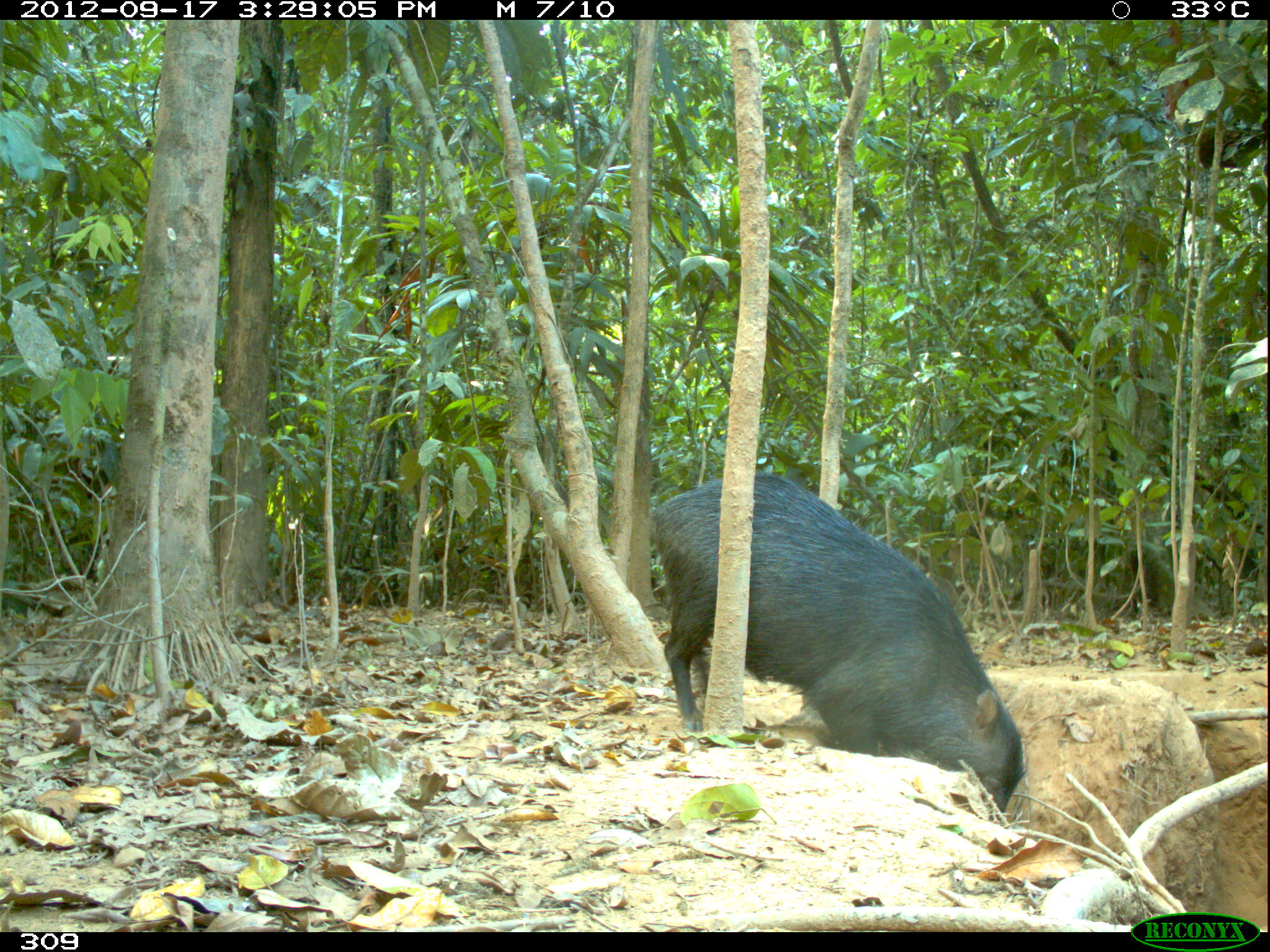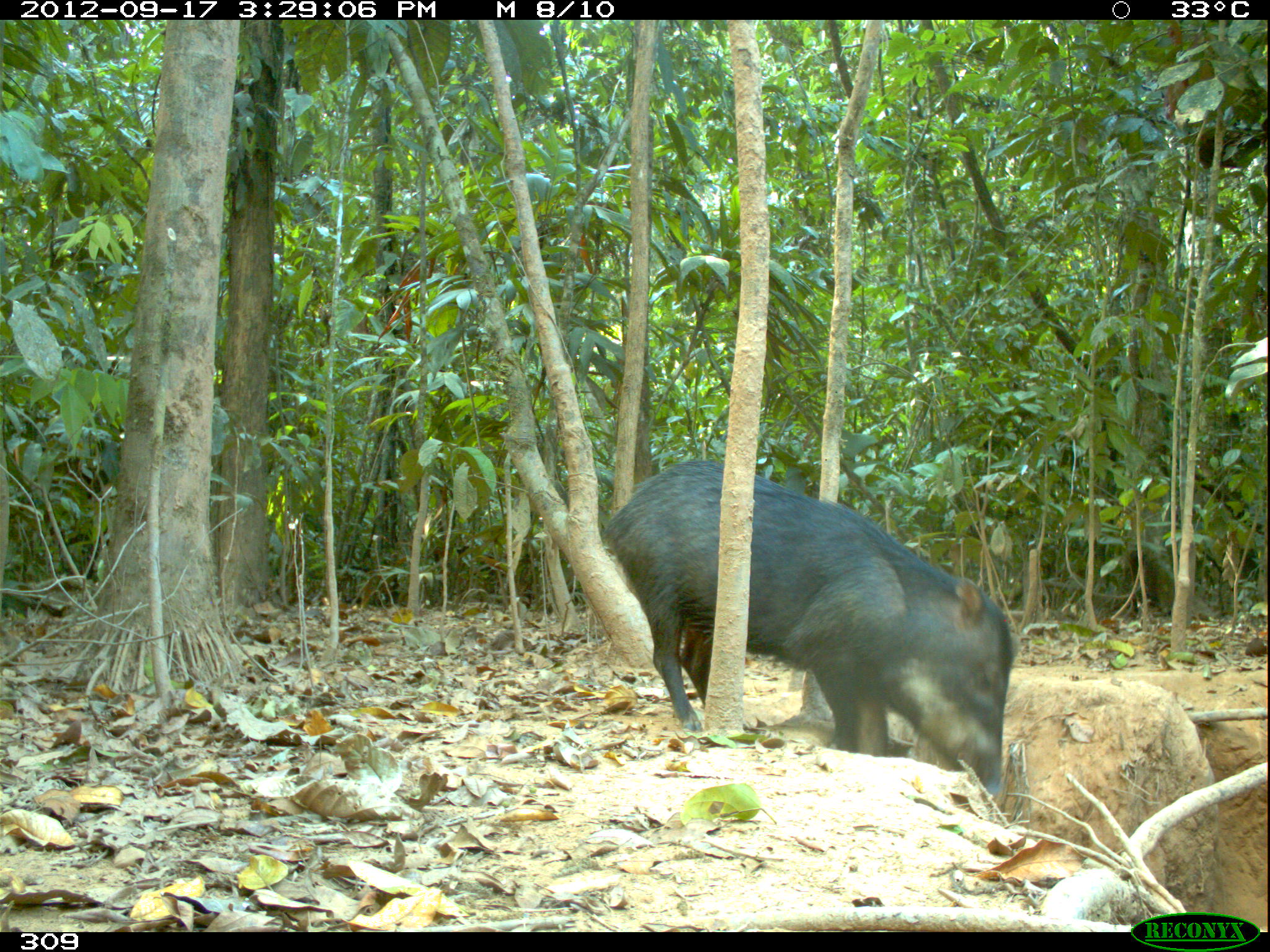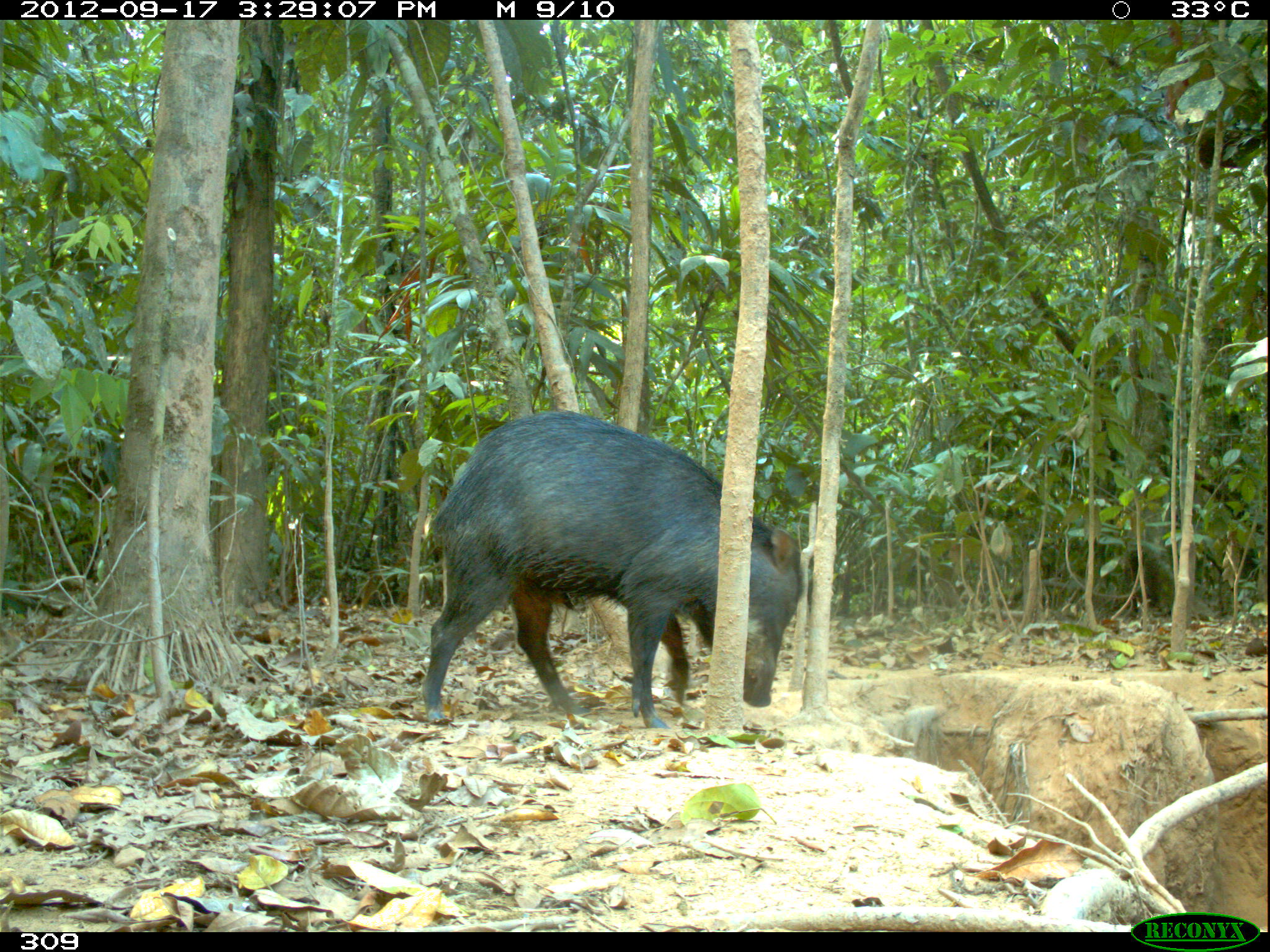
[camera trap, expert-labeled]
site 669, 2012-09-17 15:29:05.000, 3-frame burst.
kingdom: Animalia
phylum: Chordata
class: Mammalia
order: Artiodactyla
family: Tayassuidae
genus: Tayassu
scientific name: Tayassu pecari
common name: white-lipped peccary